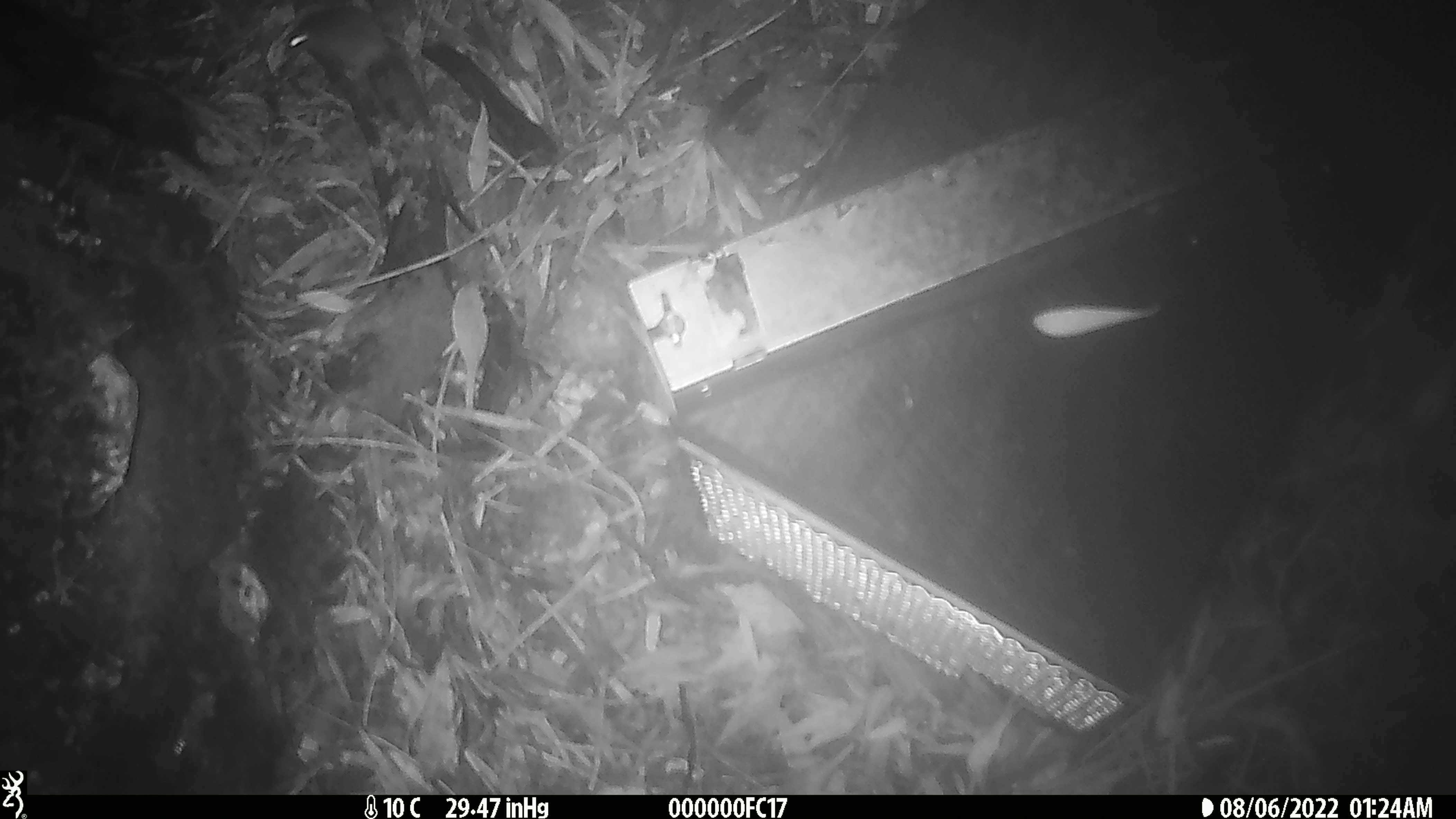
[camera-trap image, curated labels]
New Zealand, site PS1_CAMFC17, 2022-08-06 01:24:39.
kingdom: Animalia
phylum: Chordata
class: Mammalia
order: Rodentia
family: Muridae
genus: Mus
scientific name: Mus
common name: mouse